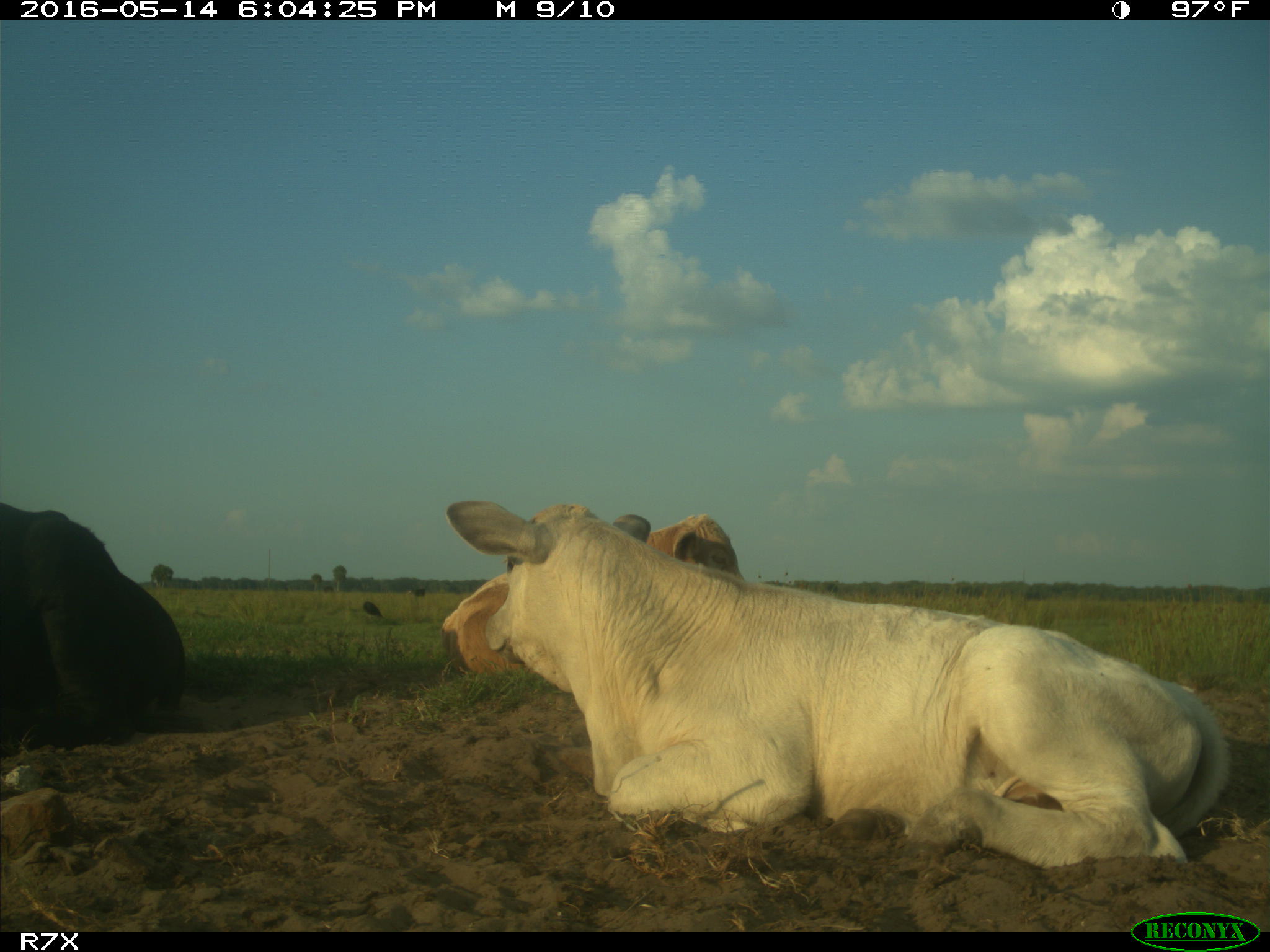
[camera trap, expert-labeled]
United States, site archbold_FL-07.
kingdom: Animalia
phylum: Chordata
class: Mammalia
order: Artiodactyla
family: Bovidae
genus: Bos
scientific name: Bos taurus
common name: domestic cow